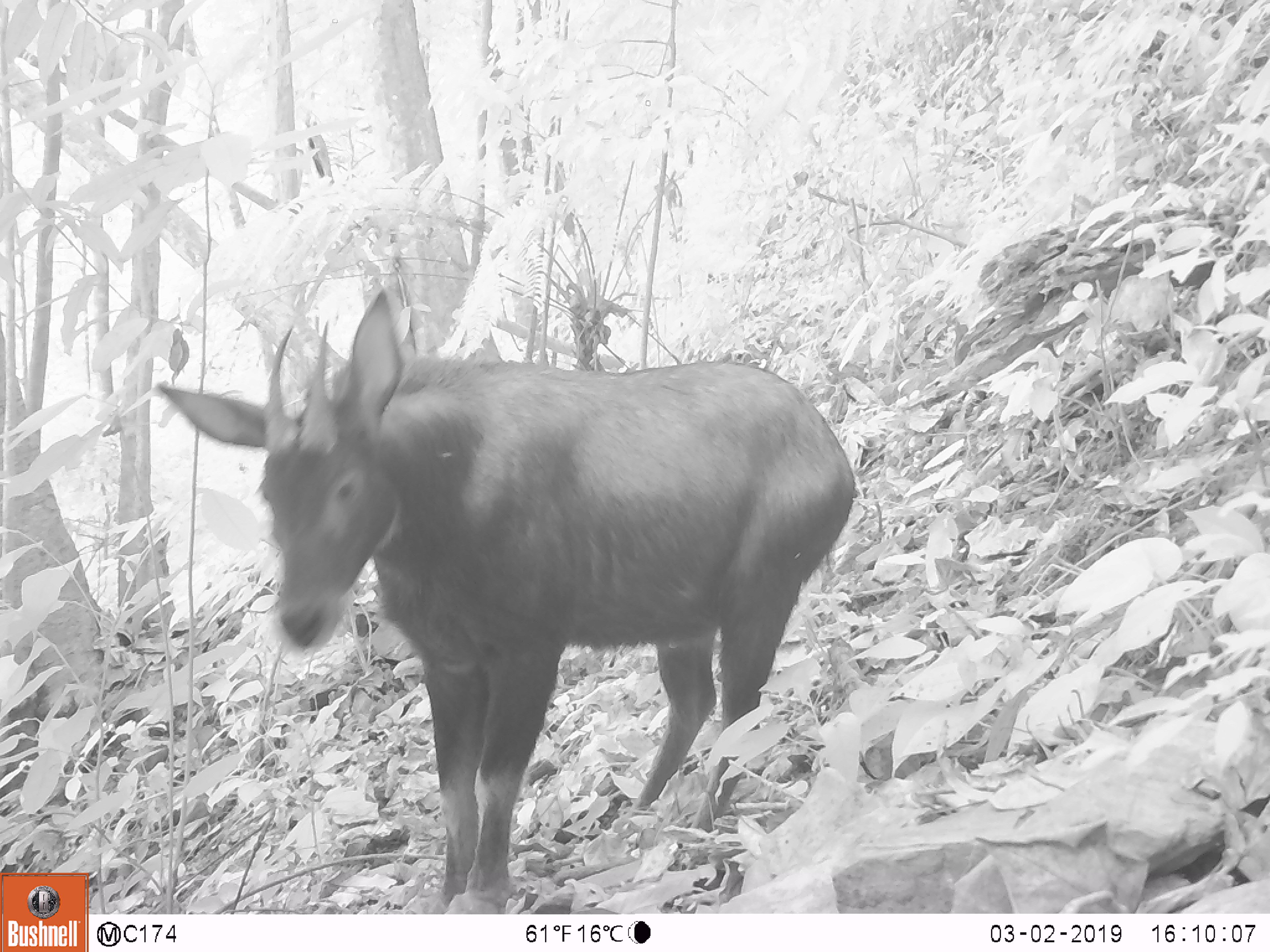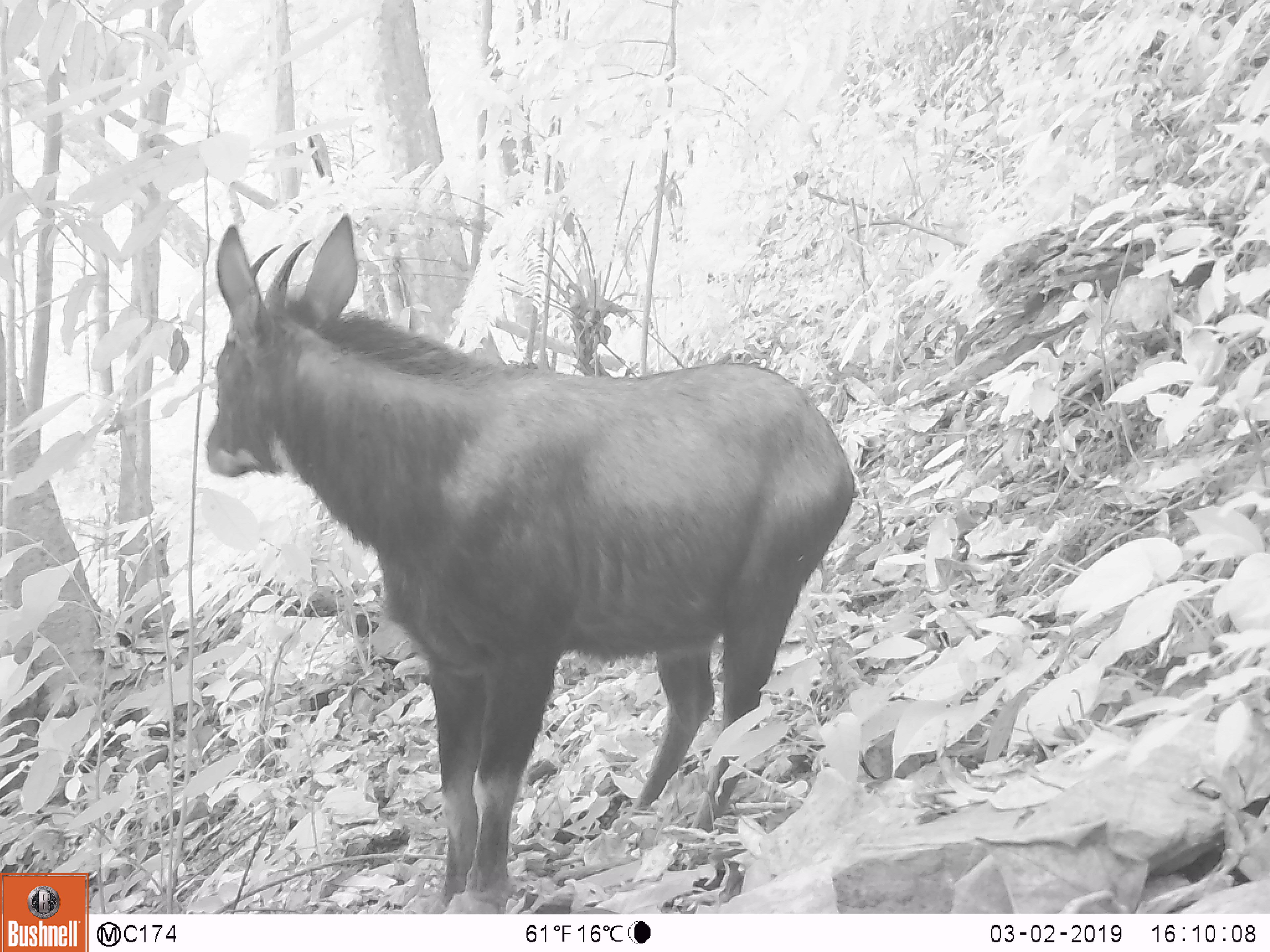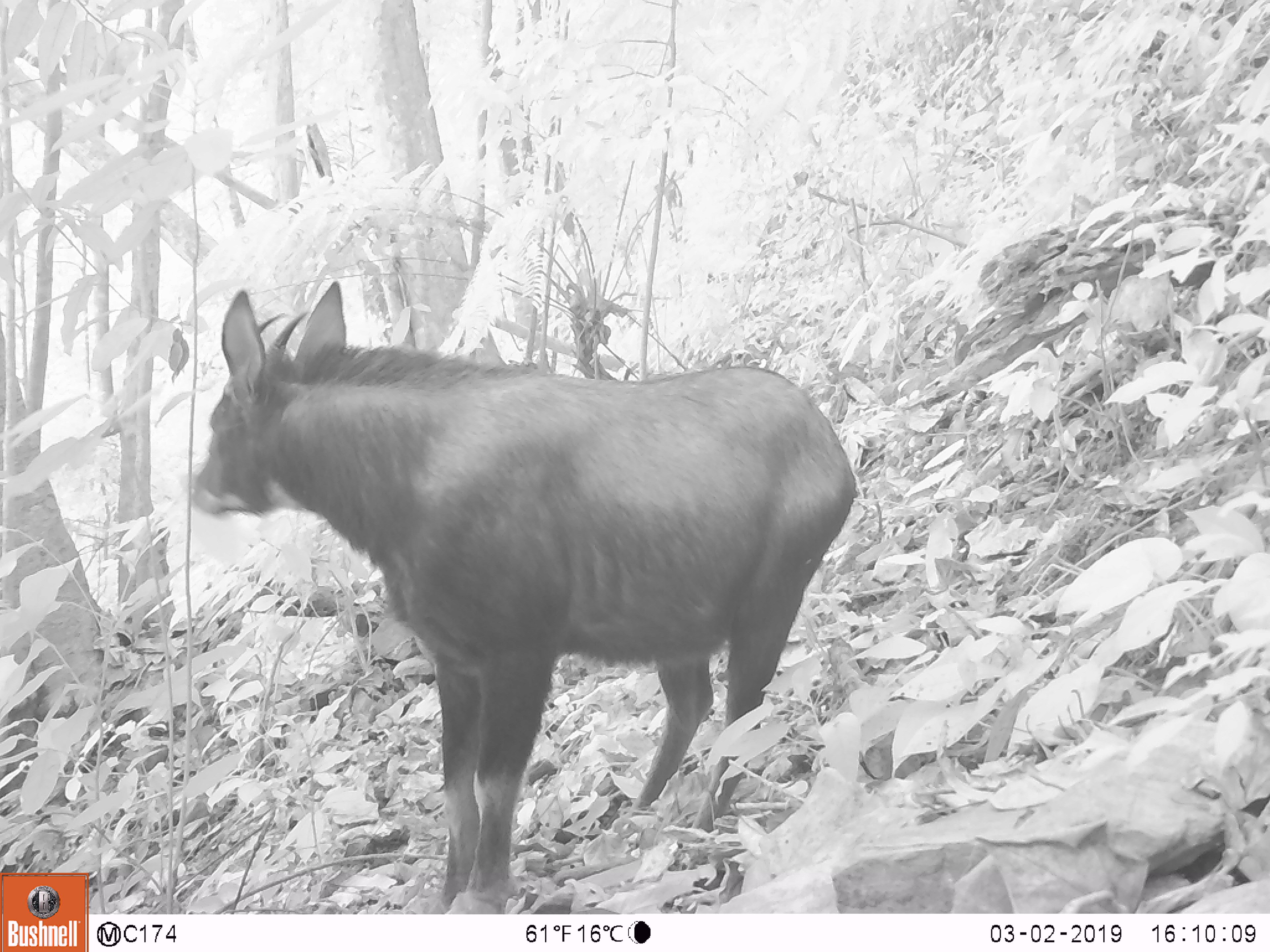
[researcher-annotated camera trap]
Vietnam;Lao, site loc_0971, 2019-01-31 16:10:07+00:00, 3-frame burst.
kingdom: Animalia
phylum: Chordata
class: Mammalia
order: Artiodactyla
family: Bovidae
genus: Capricornis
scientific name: Capricornis sumatraensis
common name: chinese serow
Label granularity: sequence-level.